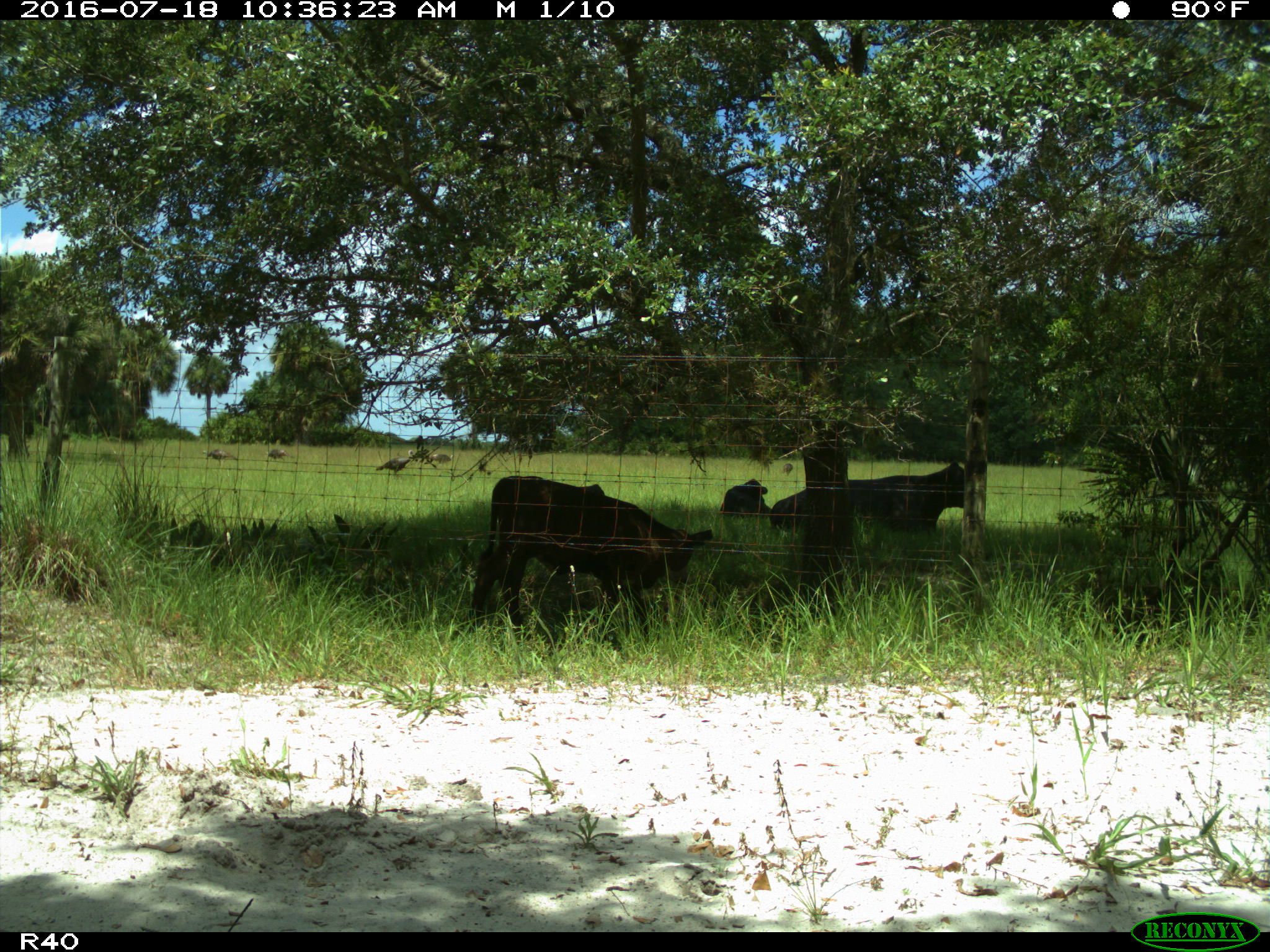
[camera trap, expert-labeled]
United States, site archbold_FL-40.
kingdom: Animalia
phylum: Chordata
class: Mammalia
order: Artiodactyla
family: Bovidae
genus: Bos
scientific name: Bos taurus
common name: domestic cow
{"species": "Bos taurus (domestic cow)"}